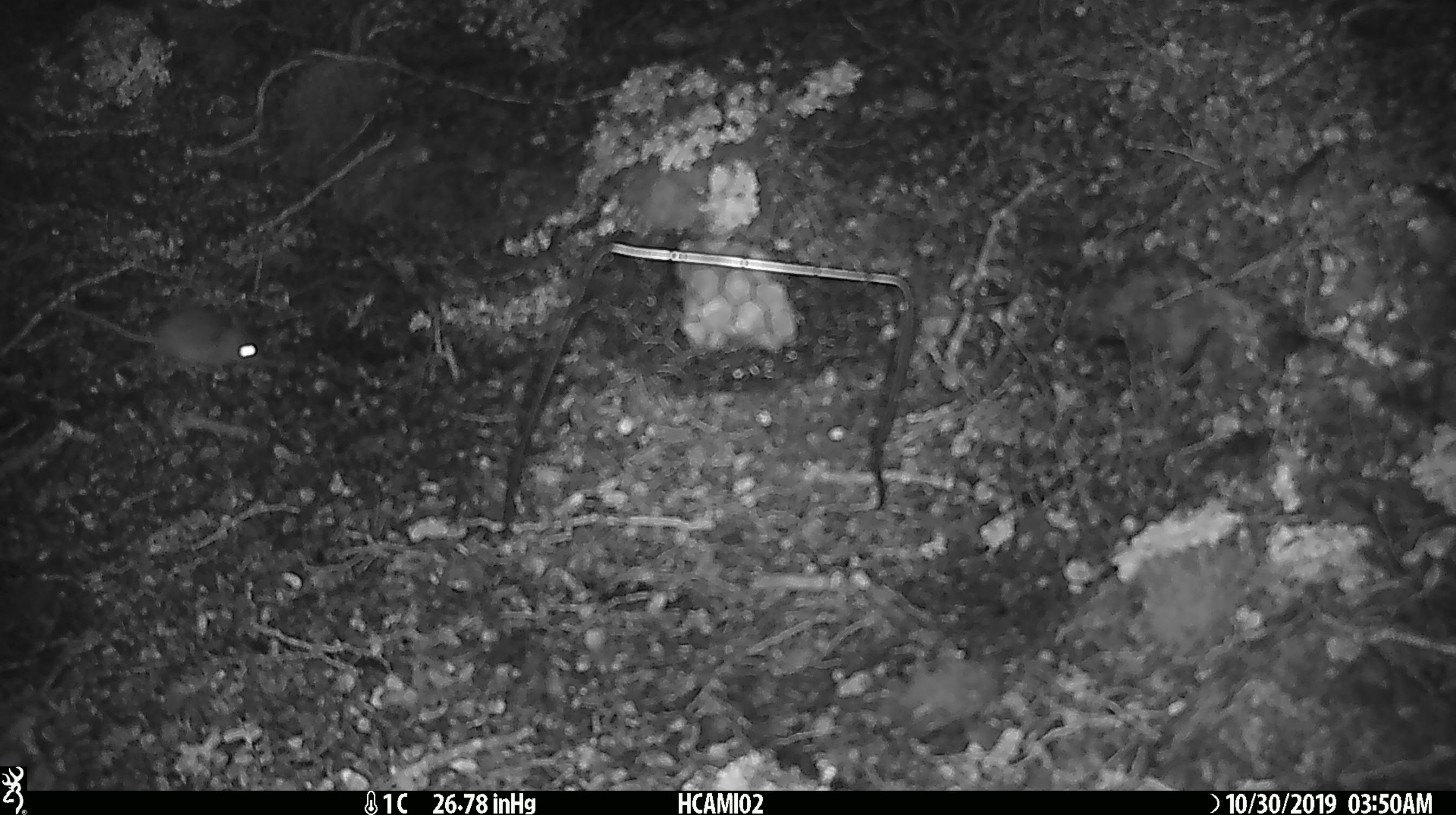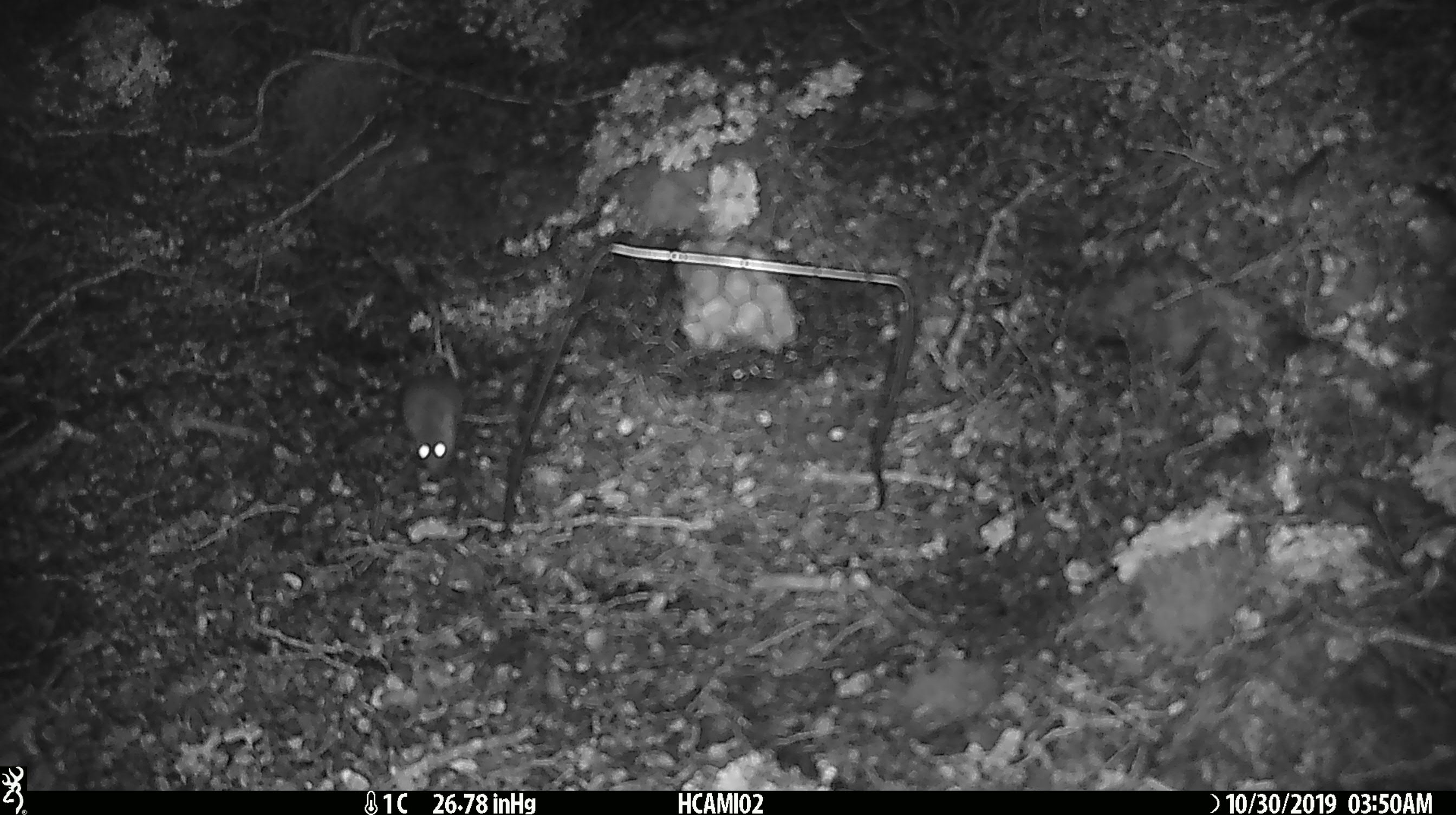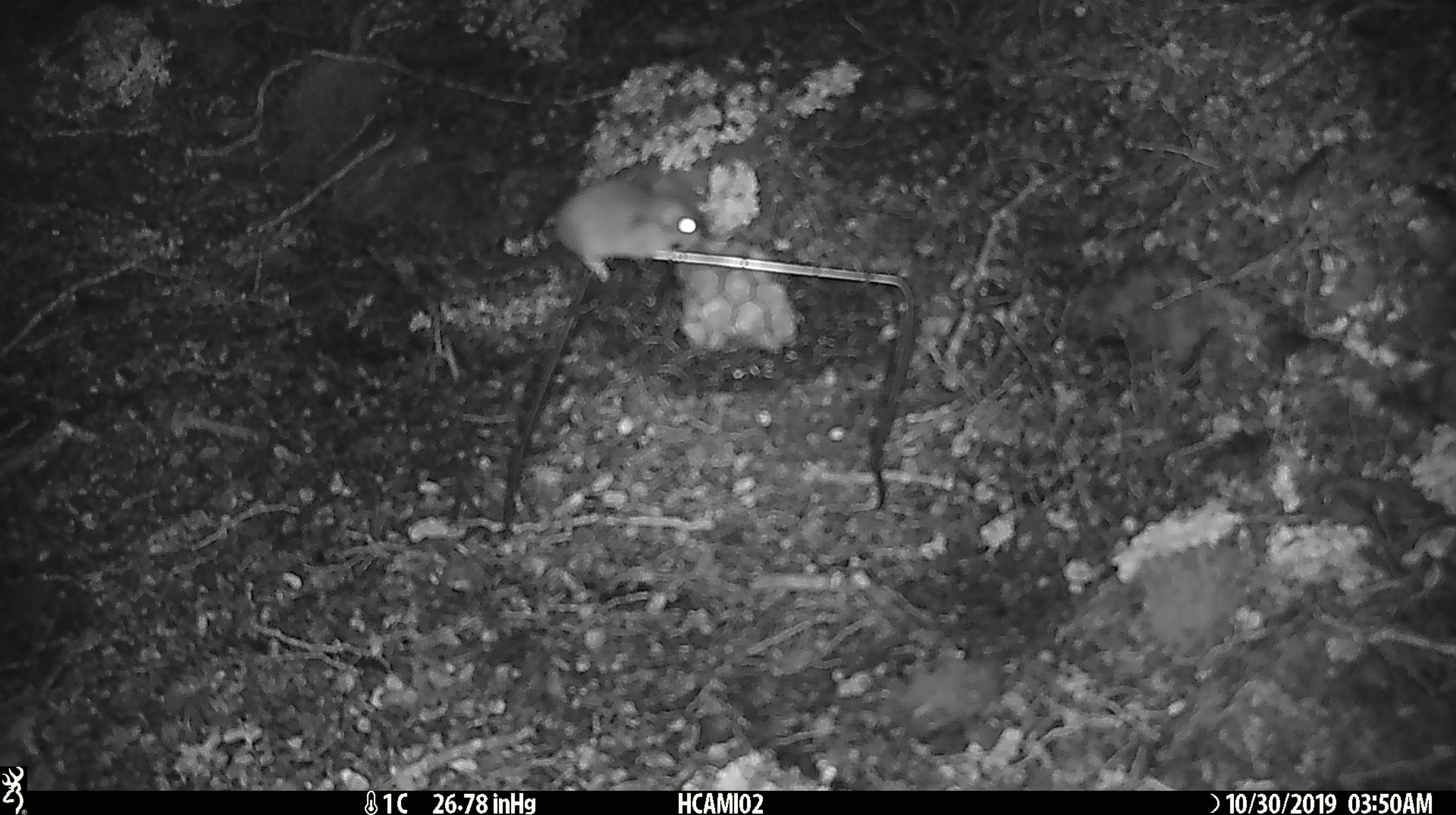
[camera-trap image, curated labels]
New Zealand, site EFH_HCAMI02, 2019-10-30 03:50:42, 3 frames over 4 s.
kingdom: Animalia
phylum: Chordata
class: Mammalia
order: Rodentia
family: Muridae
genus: Mus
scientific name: Mus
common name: mouse